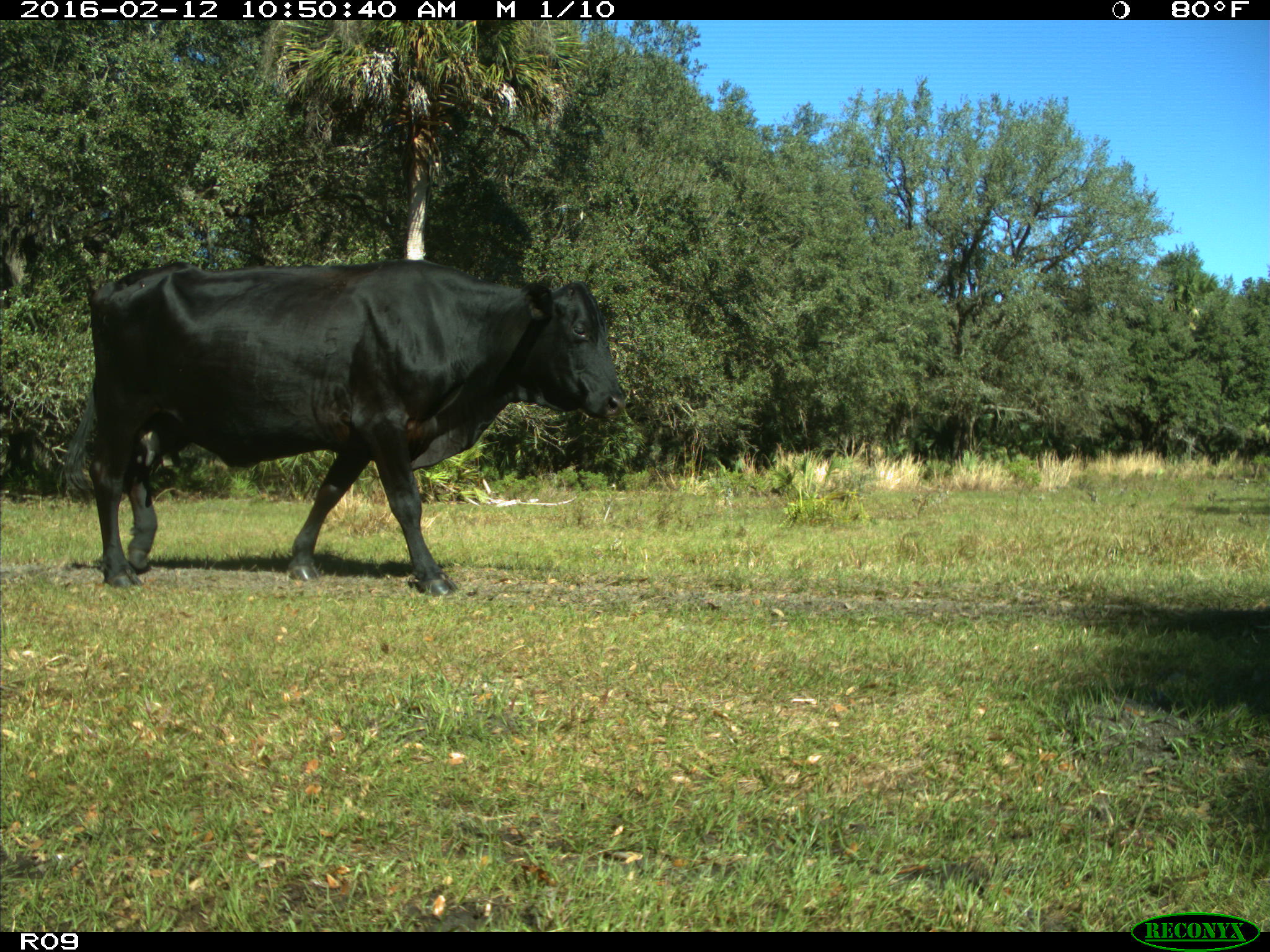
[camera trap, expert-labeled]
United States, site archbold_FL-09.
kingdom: Animalia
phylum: Chordata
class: Mammalia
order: Artiodactyla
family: Bovidae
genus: Bos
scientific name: Bos taurus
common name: domestic cow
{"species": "Bos taurus (domestic cow)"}